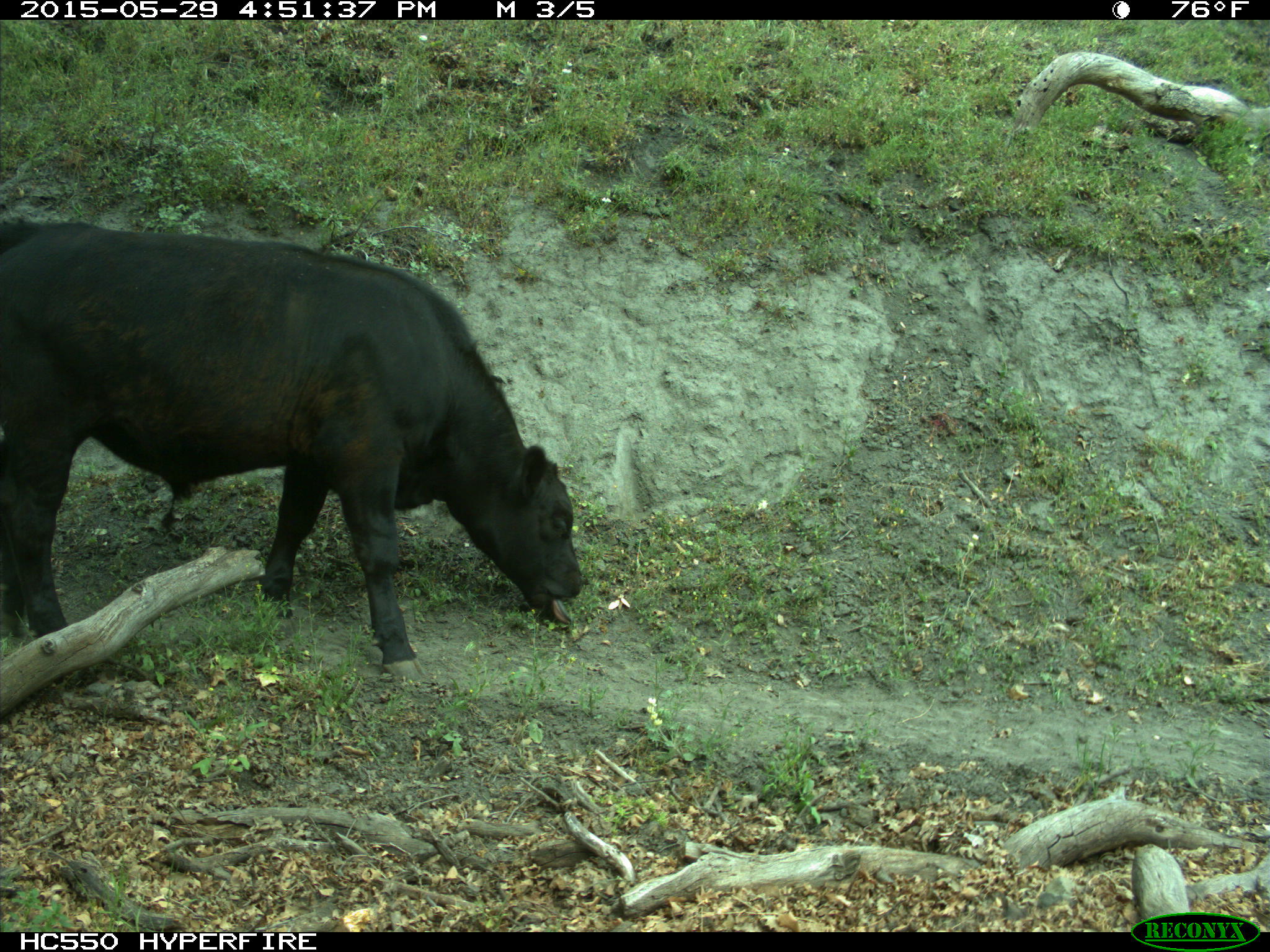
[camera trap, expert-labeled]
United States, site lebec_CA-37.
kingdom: Animalia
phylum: Chordata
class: Mammalia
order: Artiodactyla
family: Bovidae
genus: Bos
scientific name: Bos taurus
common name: domestic cow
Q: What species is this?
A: Bos taurus (domestic cow).